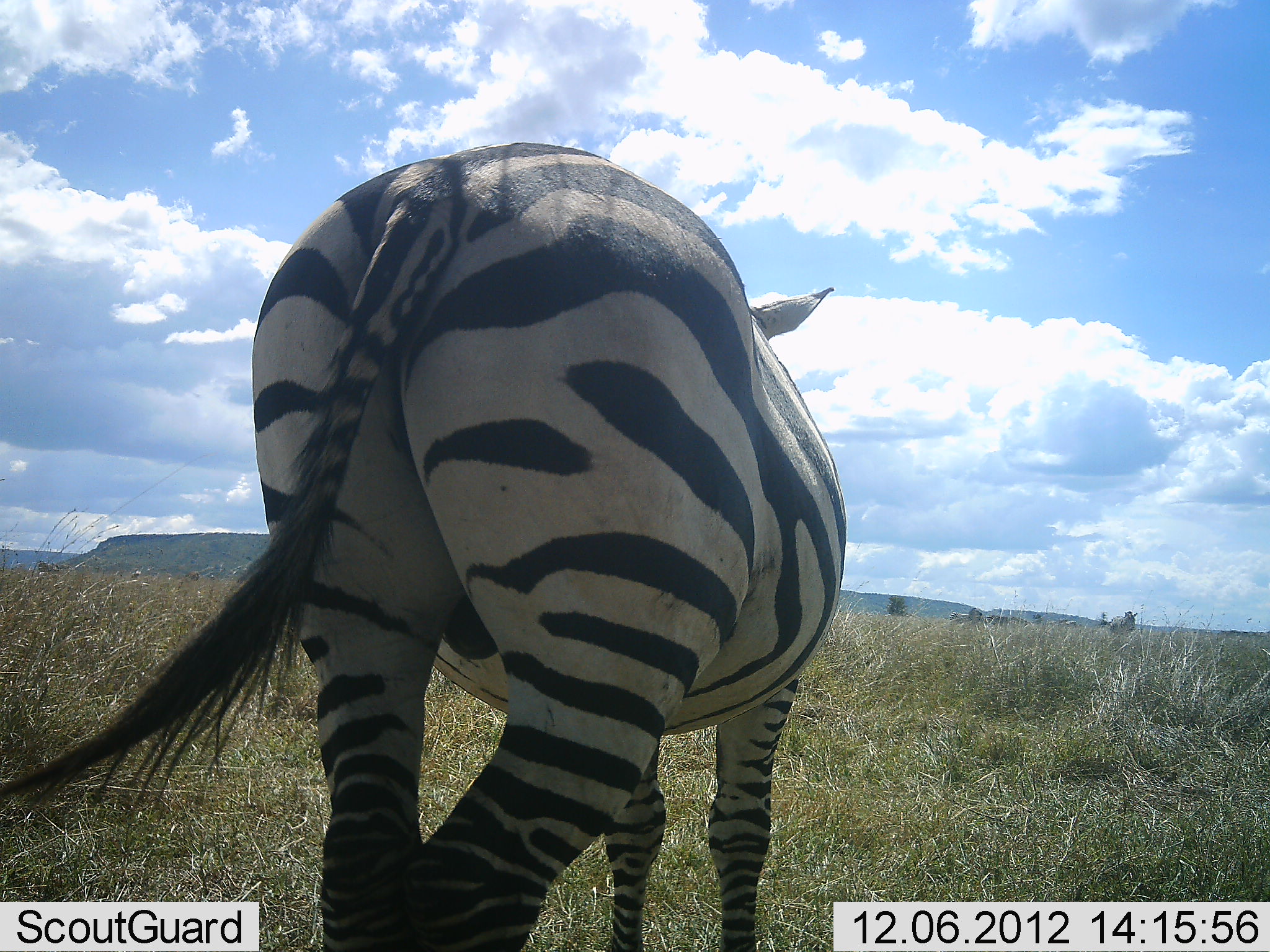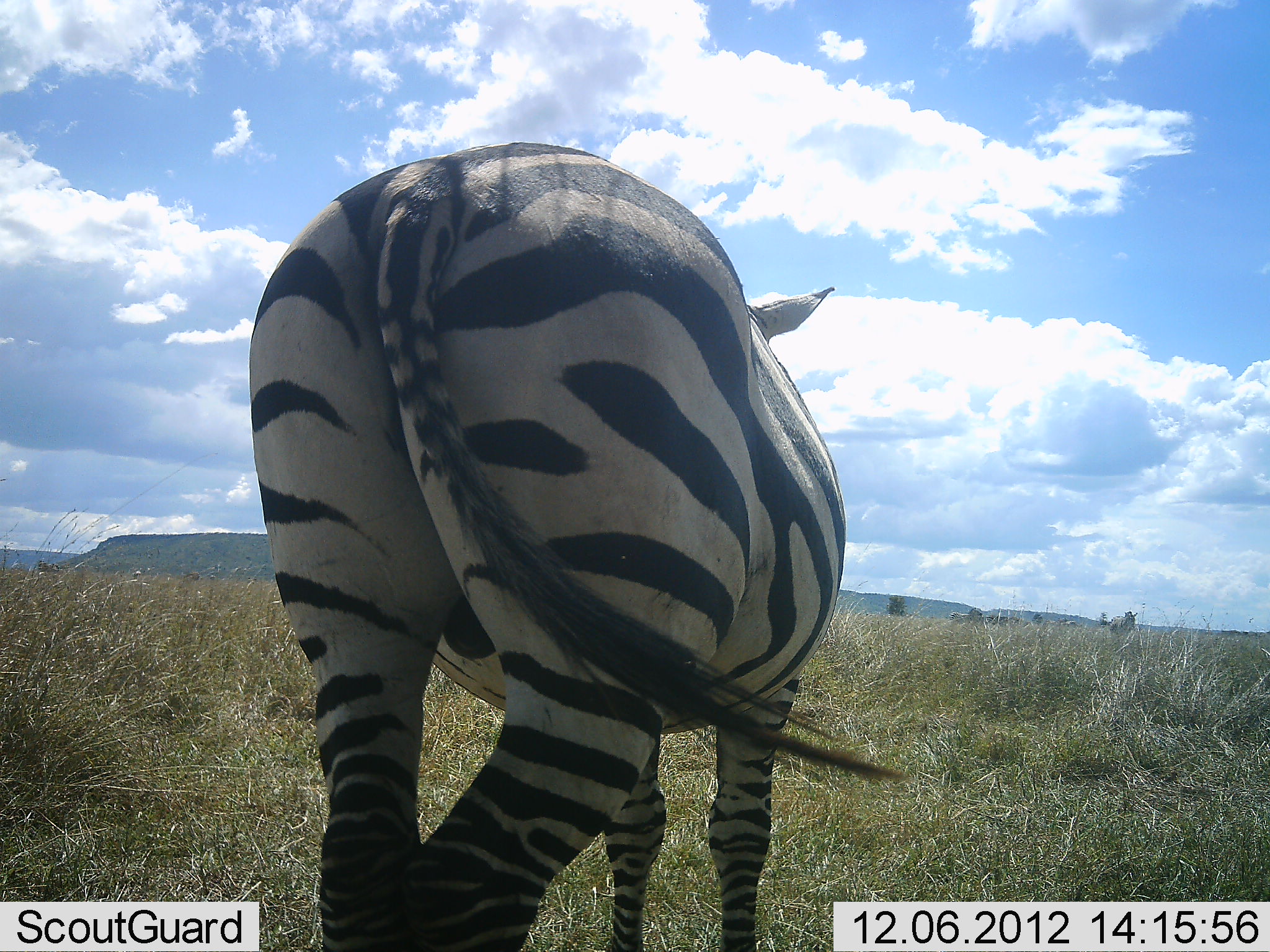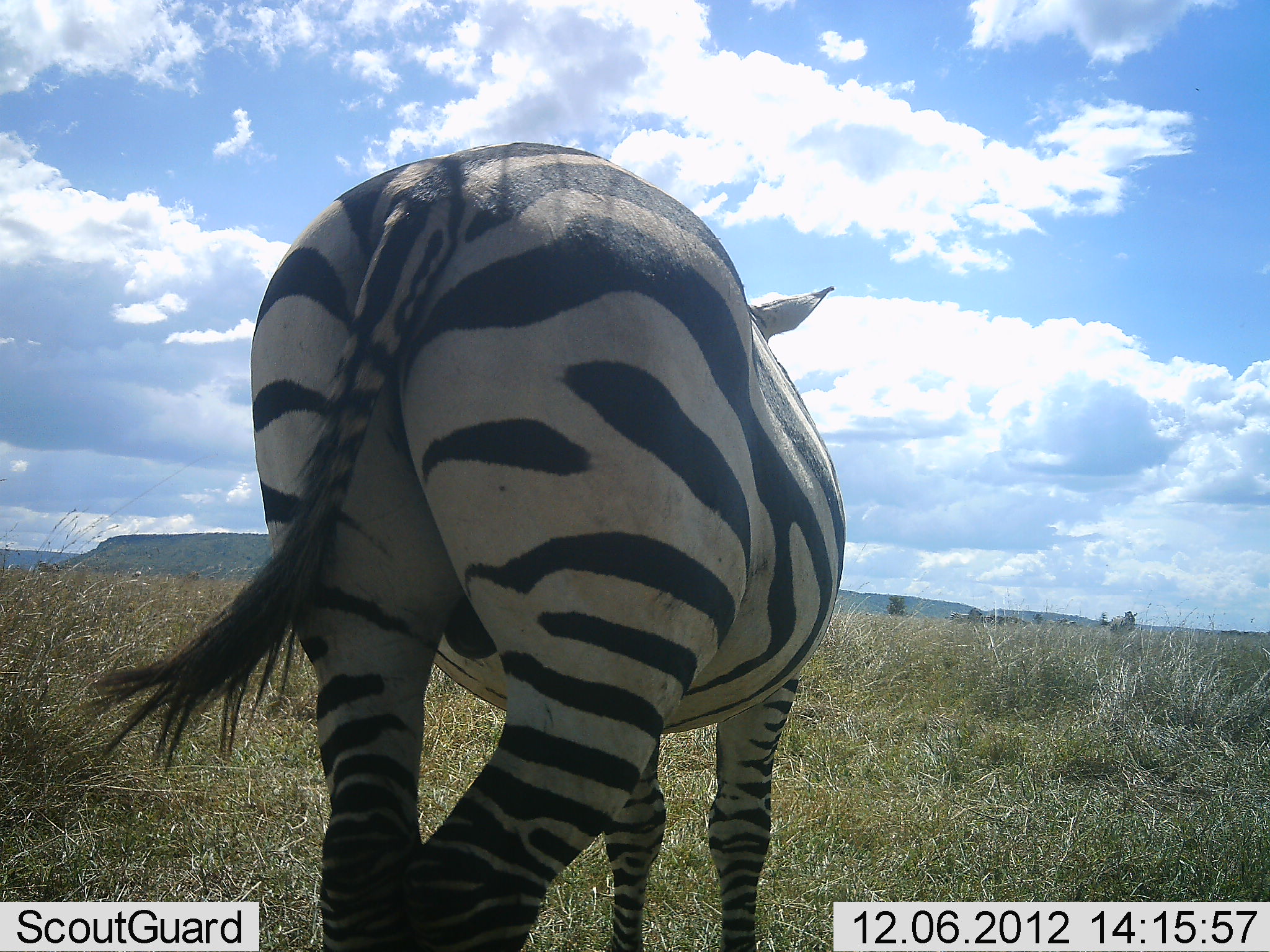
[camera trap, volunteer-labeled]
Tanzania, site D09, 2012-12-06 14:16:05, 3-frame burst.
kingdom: Animalia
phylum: Chordata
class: Mammalia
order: Perissodactyla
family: Equidae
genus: Equus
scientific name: Equus quagga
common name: plains zebra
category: zebra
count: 1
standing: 90%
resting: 0%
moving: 10%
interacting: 0%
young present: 0%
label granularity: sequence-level